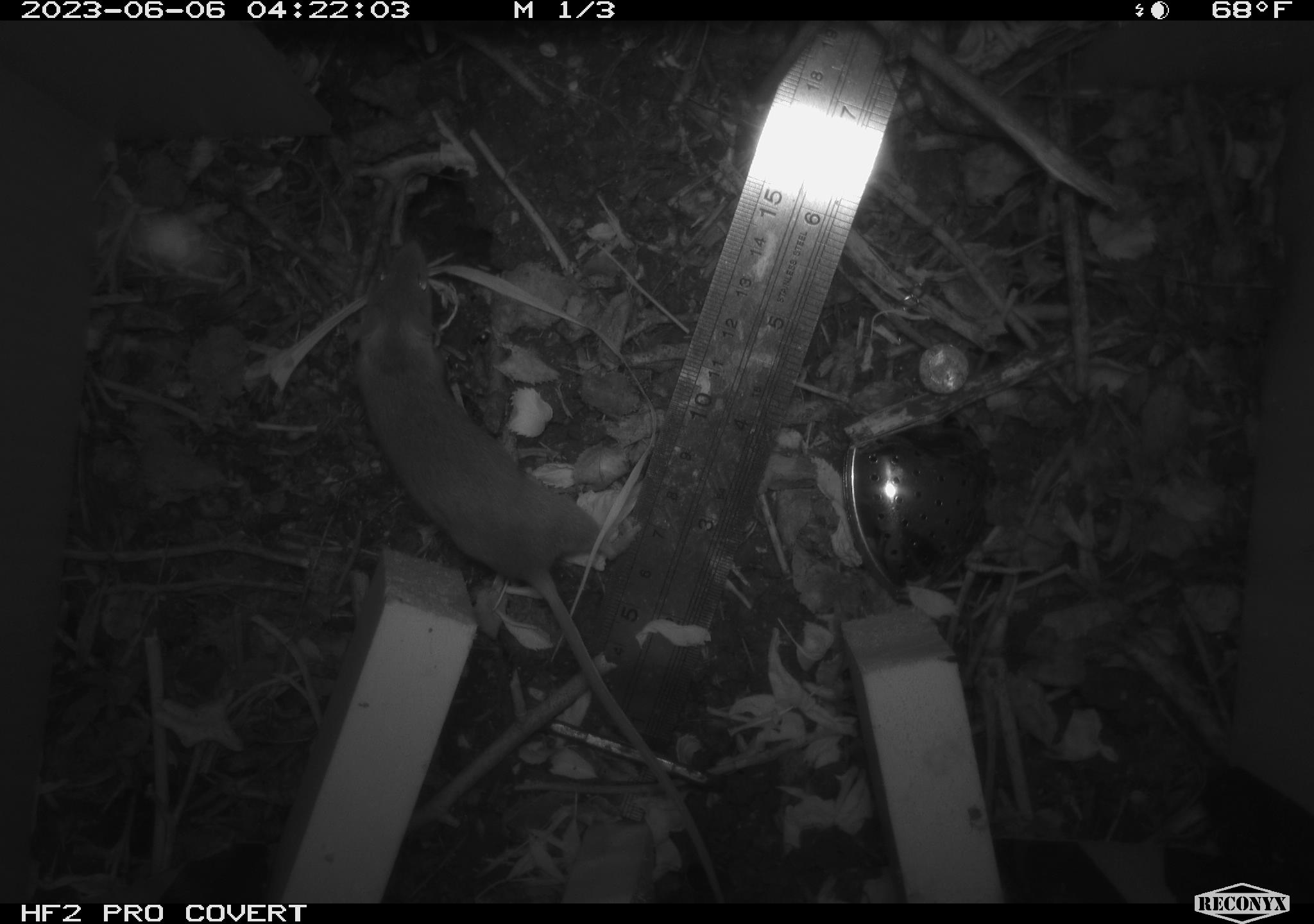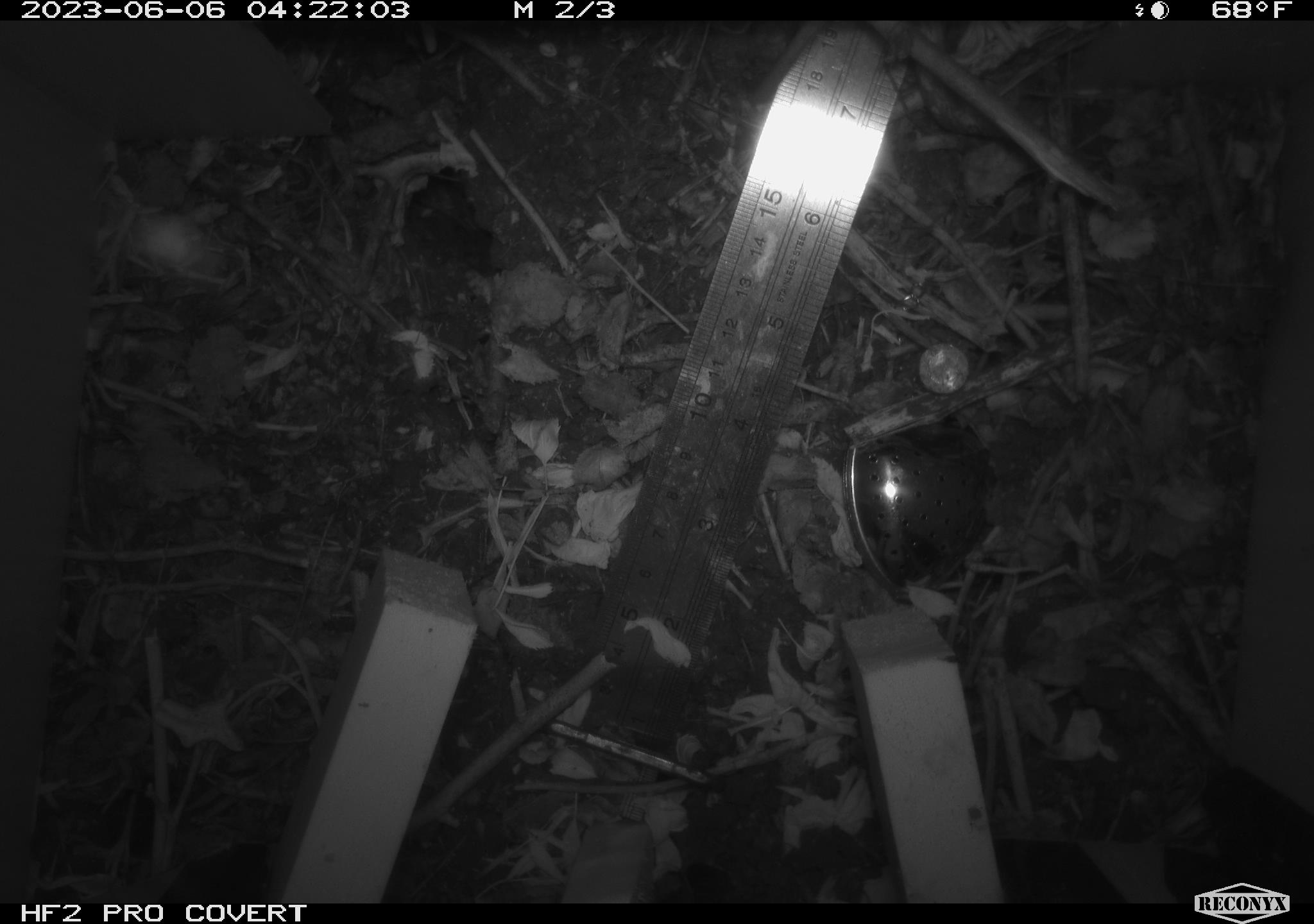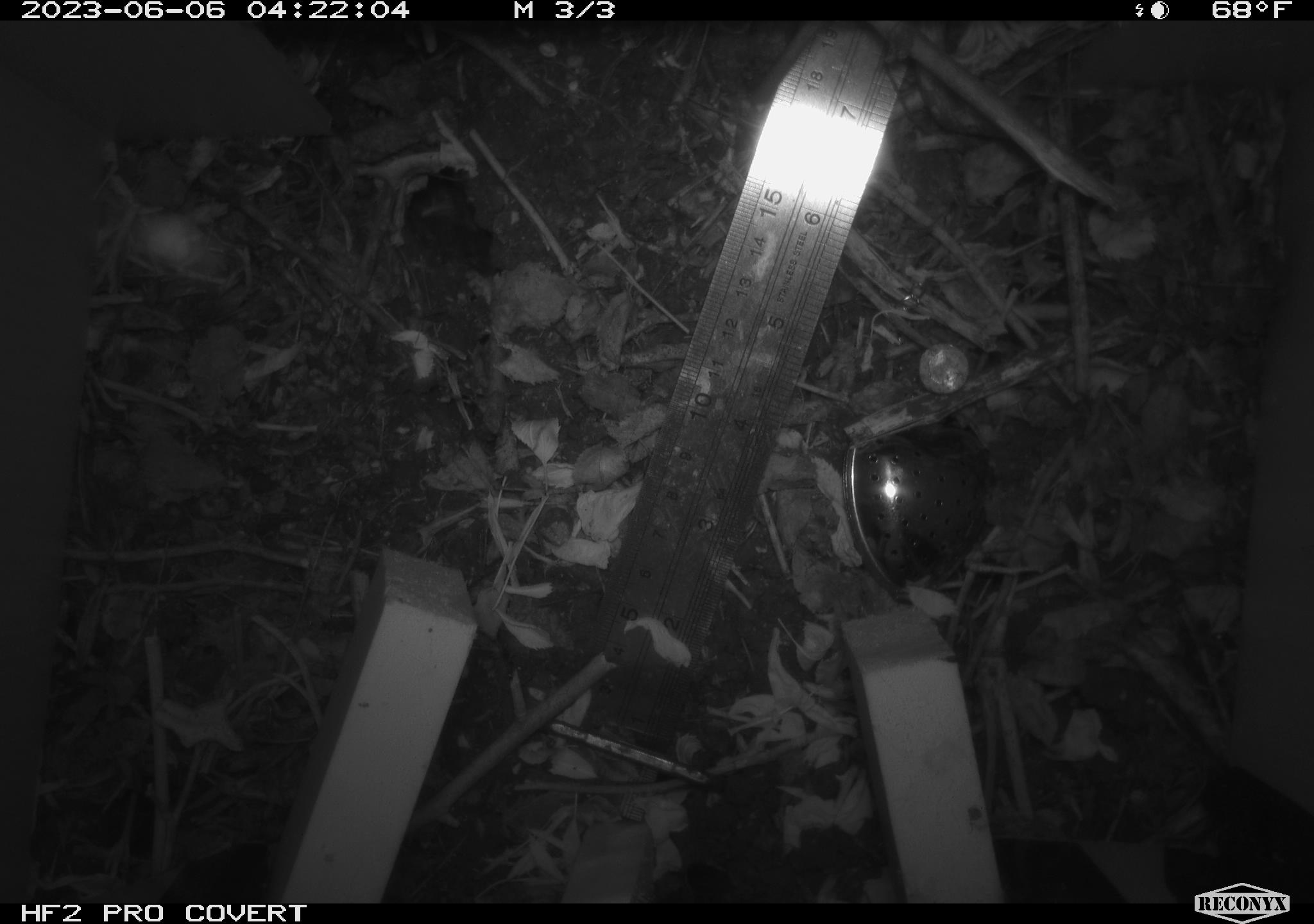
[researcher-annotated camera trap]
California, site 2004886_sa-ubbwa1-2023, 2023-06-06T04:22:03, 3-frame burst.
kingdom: Animalia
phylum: Chordata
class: Mammalia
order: Rodentia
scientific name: Rodentia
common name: rodent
Rodent (Rodentia).